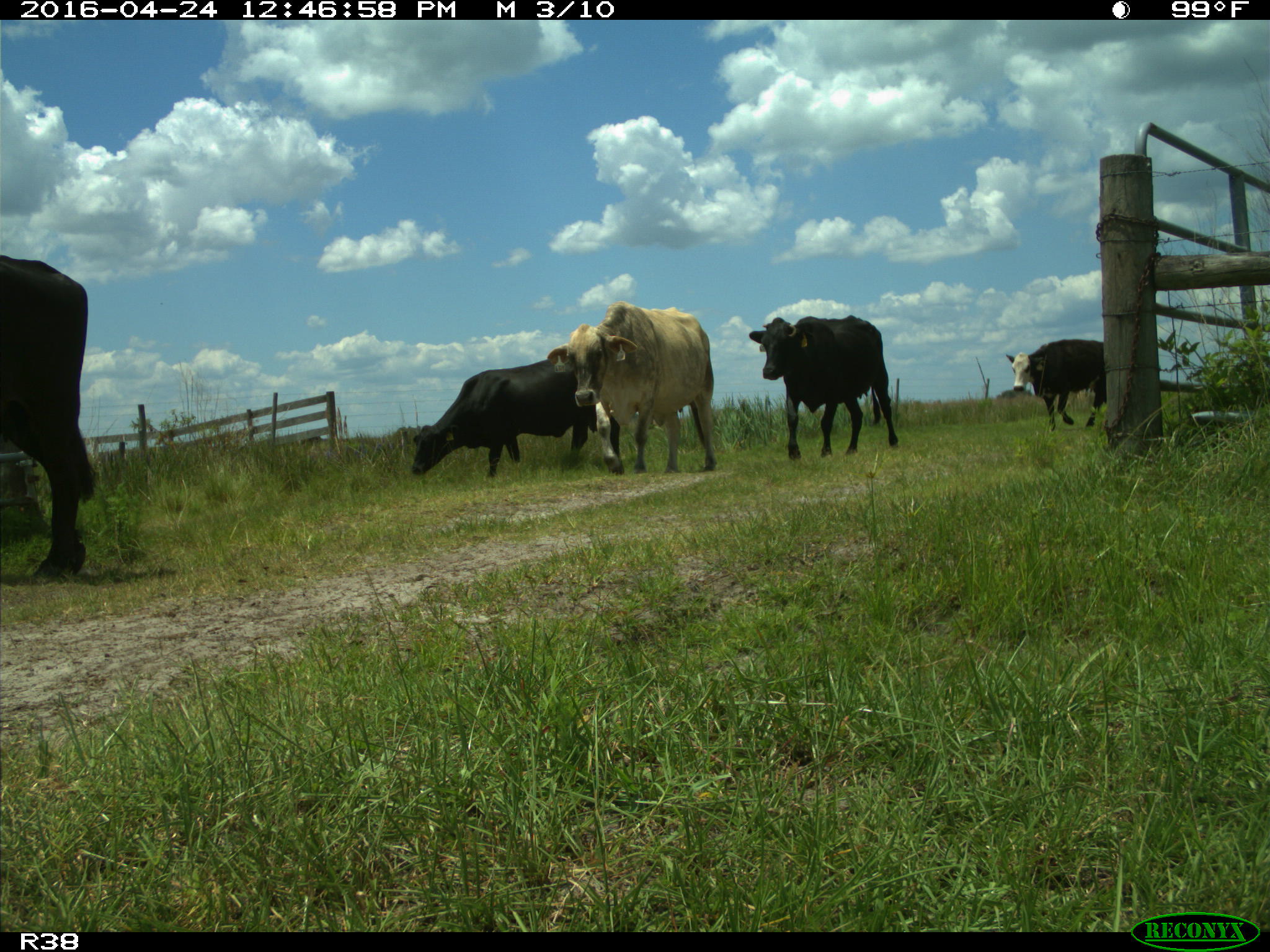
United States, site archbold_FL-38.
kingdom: Animalia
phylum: Chordata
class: Mammalia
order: Artiodactyla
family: Bovidae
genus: Bos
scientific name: Bos taurus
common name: domestic cow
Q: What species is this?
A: Bos taurus (domestic cow).